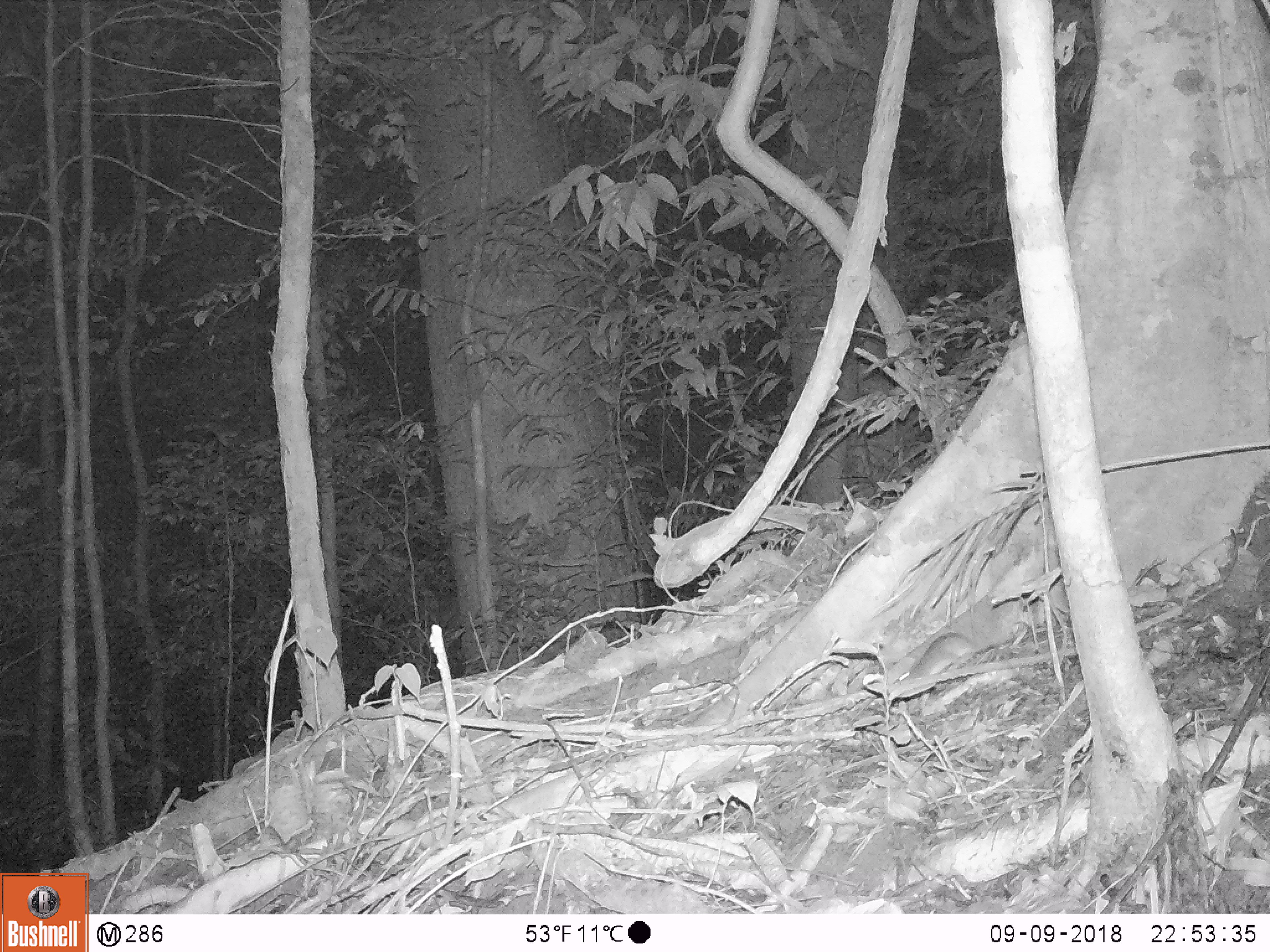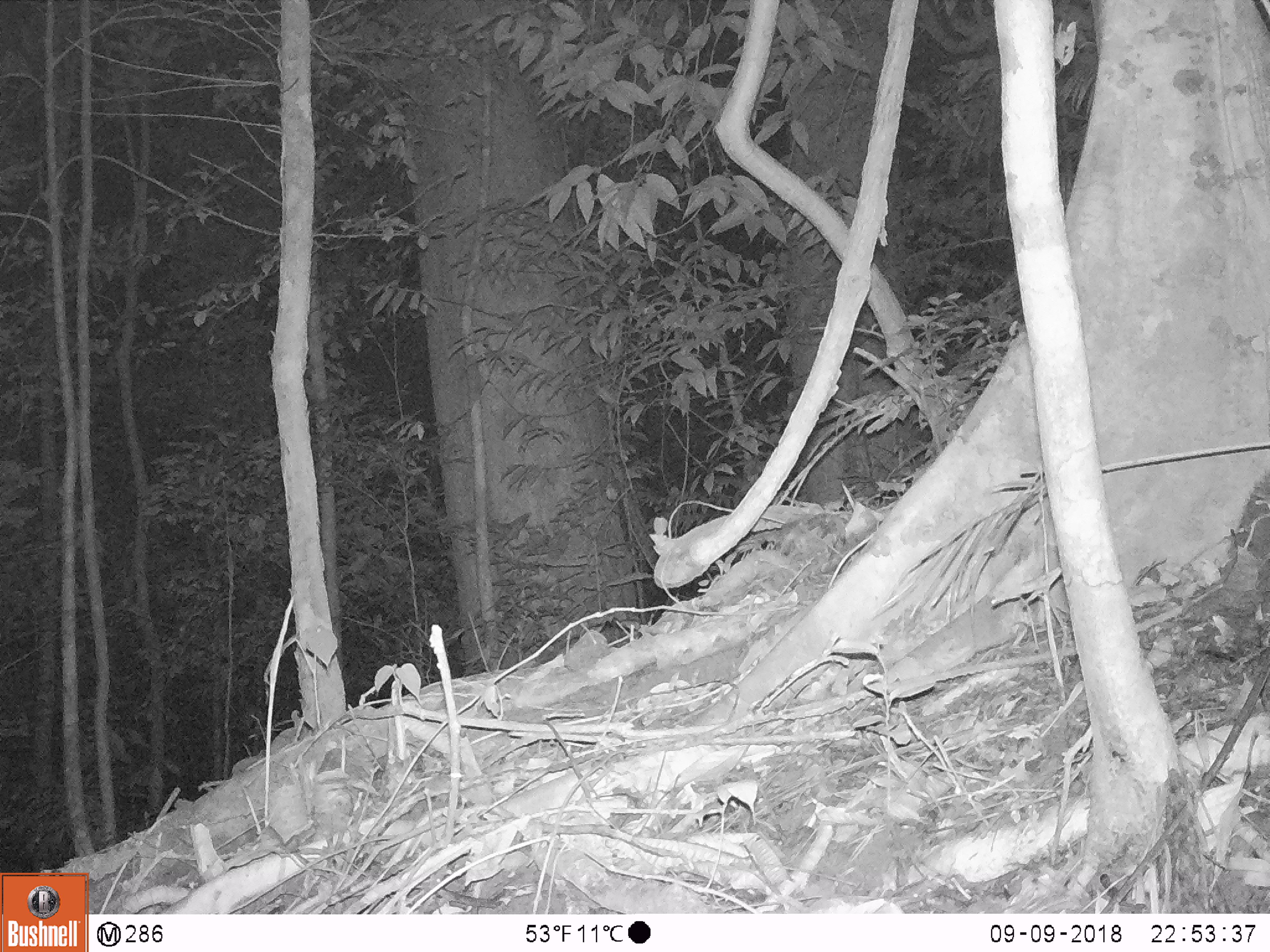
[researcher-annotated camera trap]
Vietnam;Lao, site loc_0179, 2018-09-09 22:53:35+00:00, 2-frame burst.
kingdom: Animalia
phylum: Chordata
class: Mammalia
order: Rodentia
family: Muridae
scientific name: Muridae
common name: old-world mice and rats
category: unidentified murid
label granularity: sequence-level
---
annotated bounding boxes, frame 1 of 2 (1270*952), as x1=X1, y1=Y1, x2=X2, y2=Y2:
unidentified murid: x1=896, y1=631, x2=980, y2=684